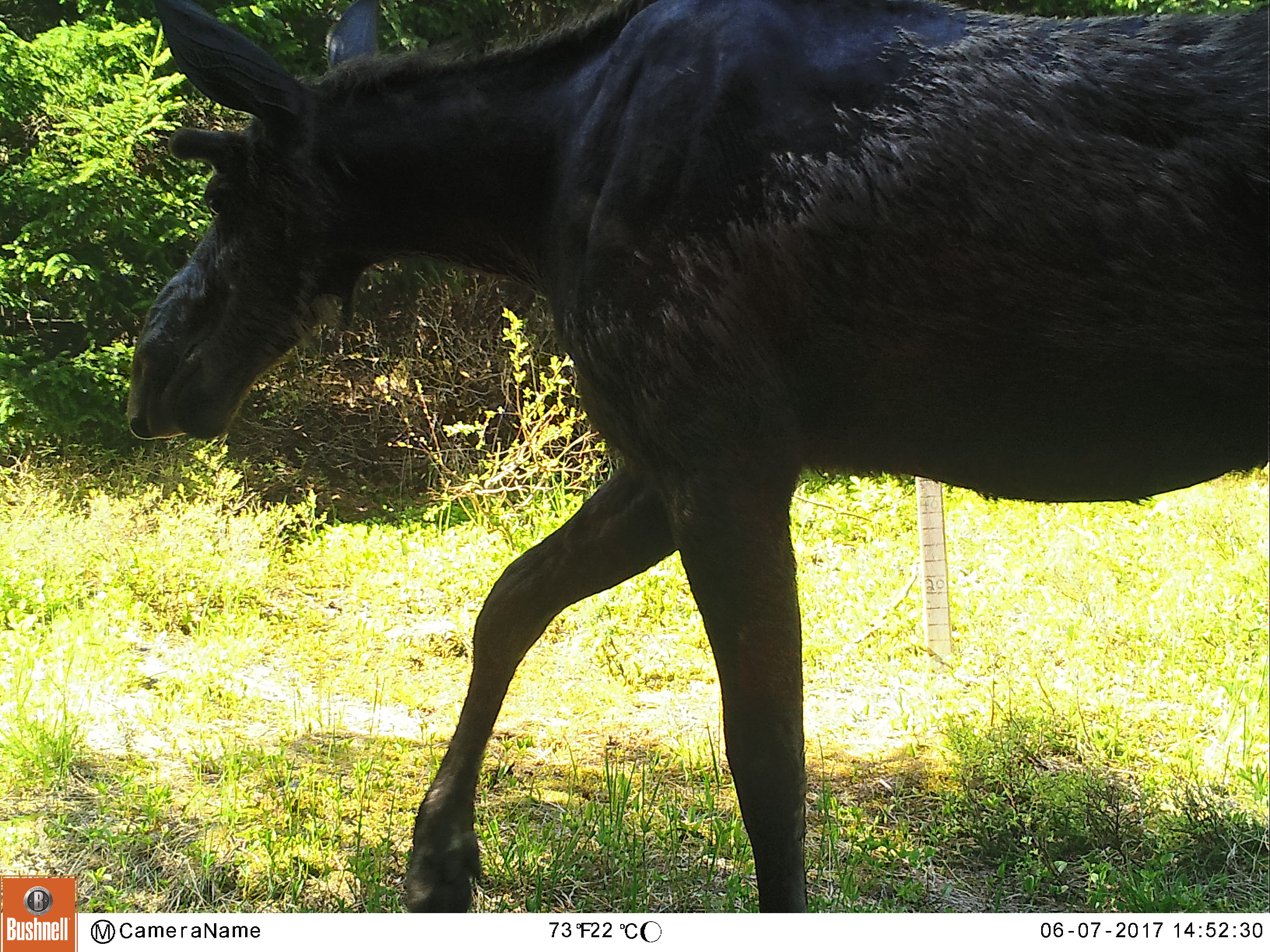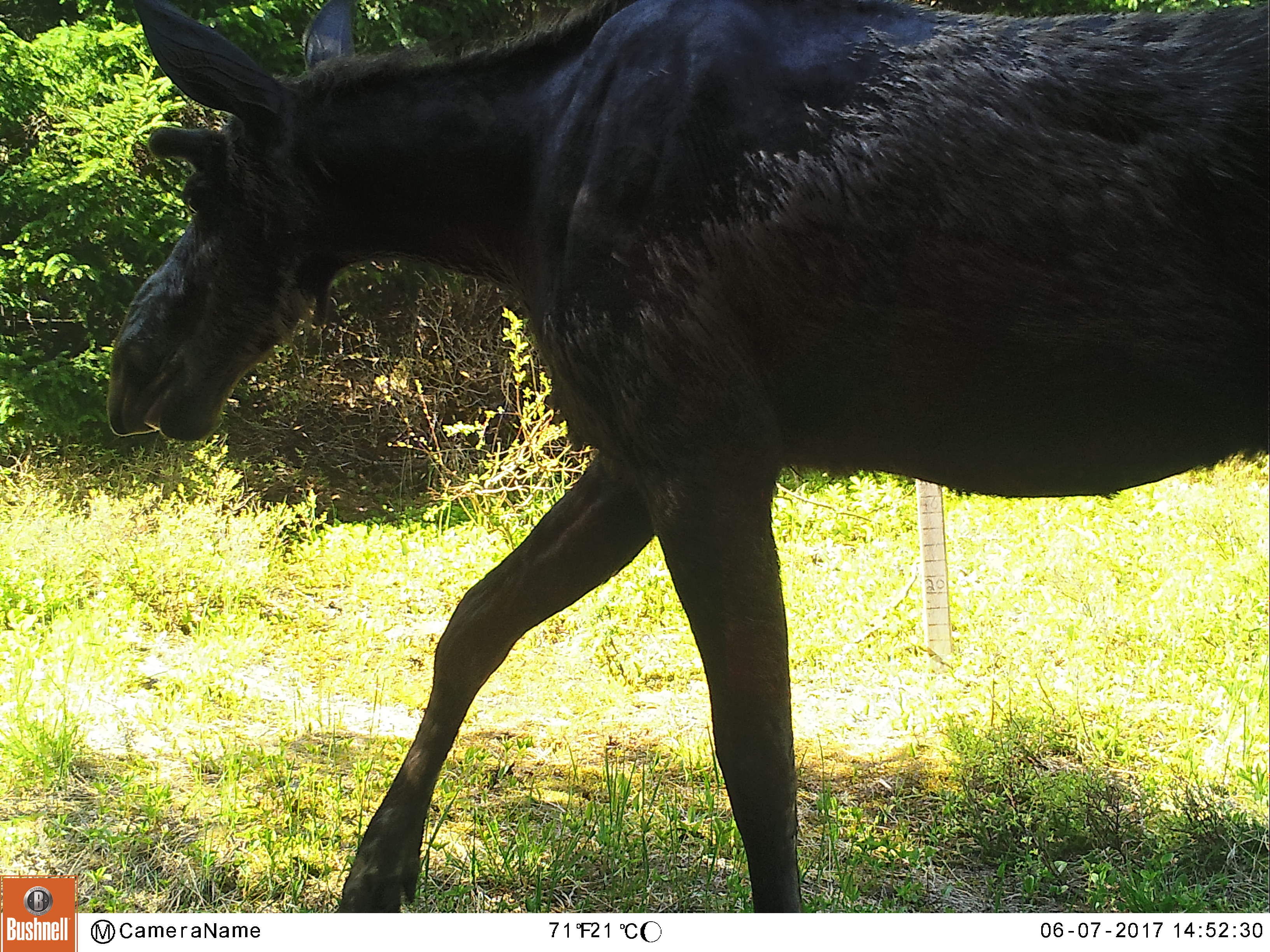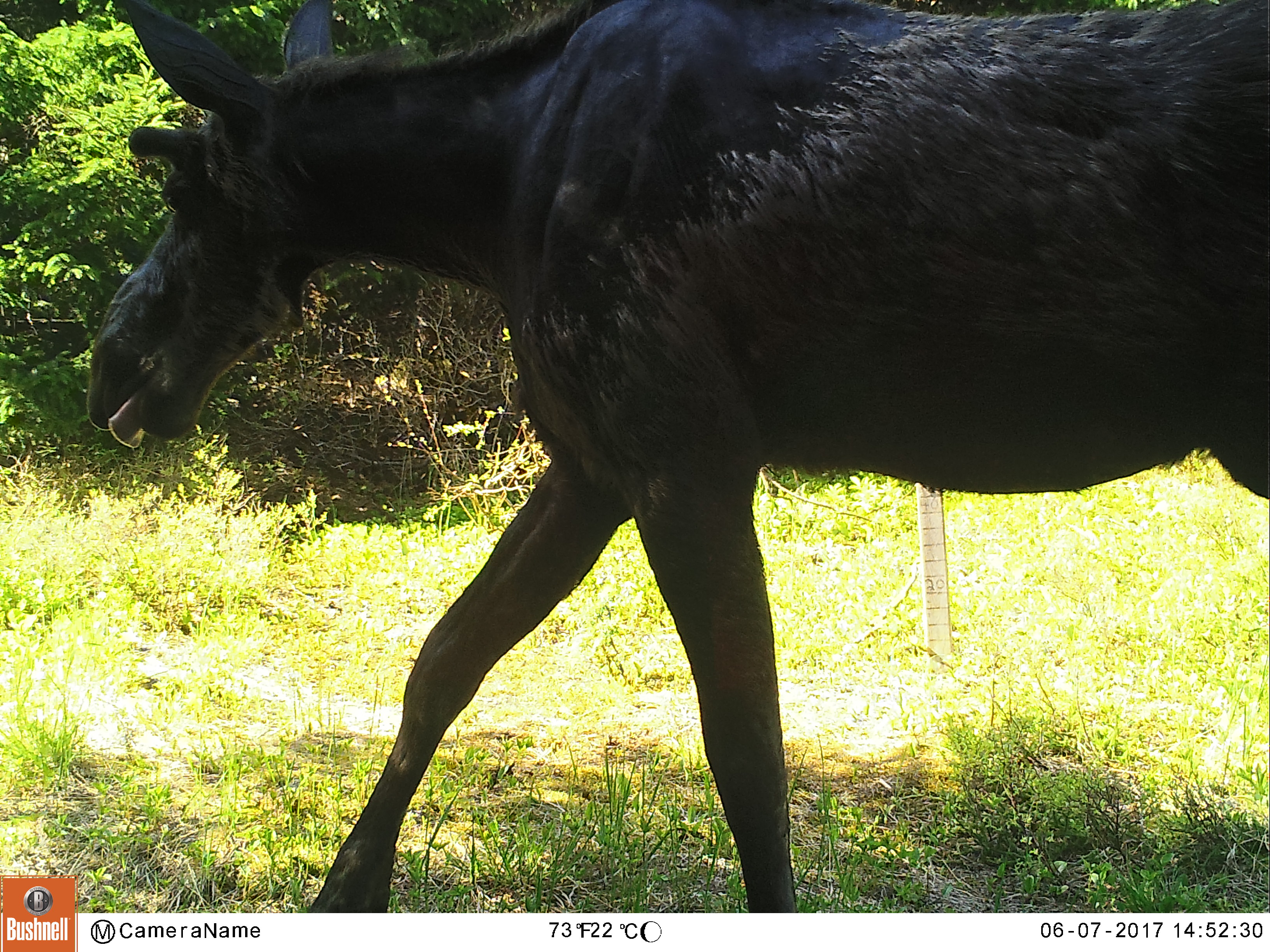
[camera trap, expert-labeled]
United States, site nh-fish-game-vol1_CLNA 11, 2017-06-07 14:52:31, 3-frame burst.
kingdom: Animalia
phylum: Chordata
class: Mammalia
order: Artiodactyla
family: Cervidae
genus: Alces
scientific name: Alces alces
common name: moose